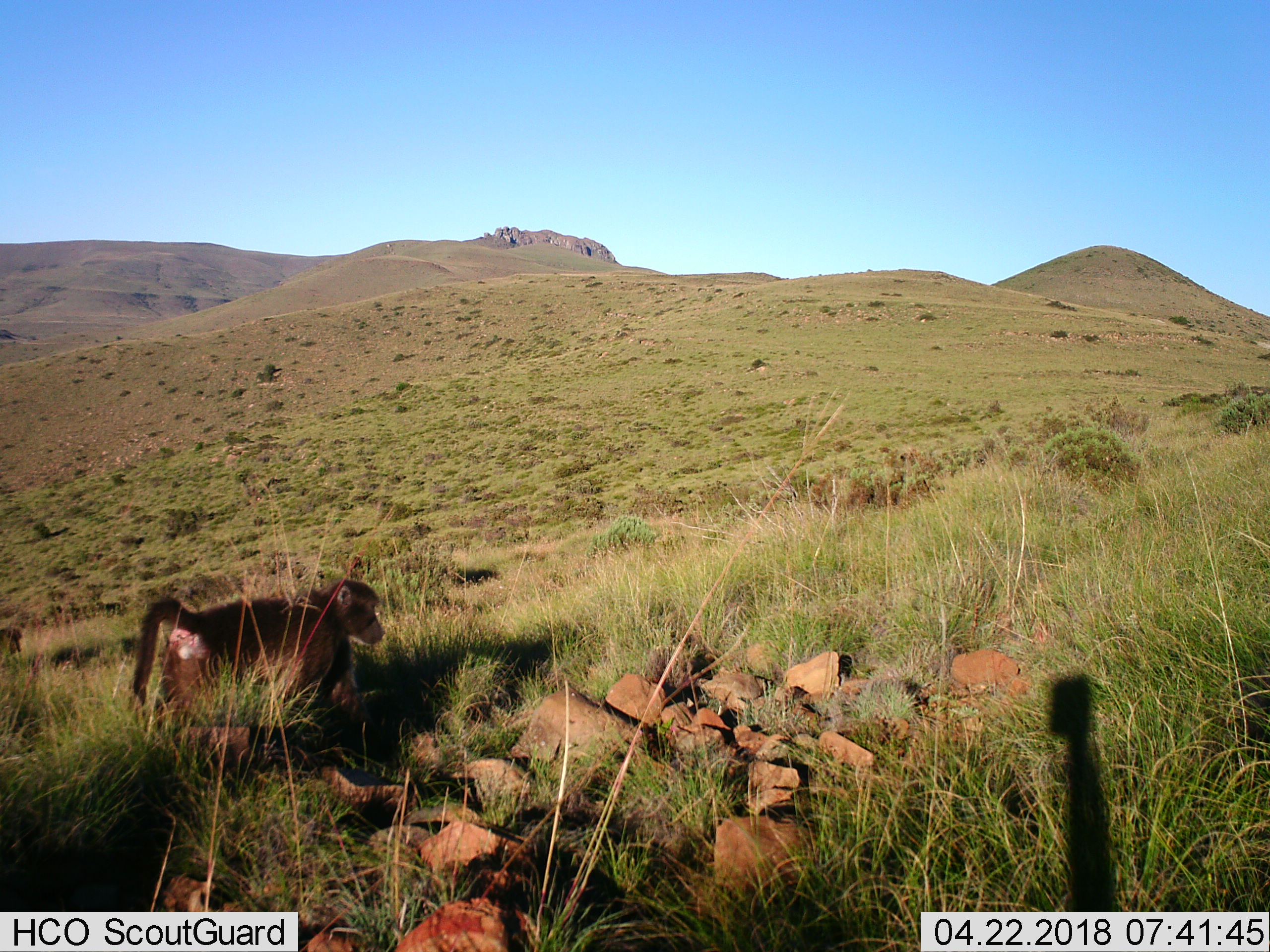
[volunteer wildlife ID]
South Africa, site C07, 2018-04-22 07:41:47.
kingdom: Animalia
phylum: Chordata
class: Mammalia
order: Primates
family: Cercopithecidae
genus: Papio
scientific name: Papio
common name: baboon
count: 1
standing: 33%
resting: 0%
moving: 78%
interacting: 0%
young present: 0%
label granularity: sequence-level